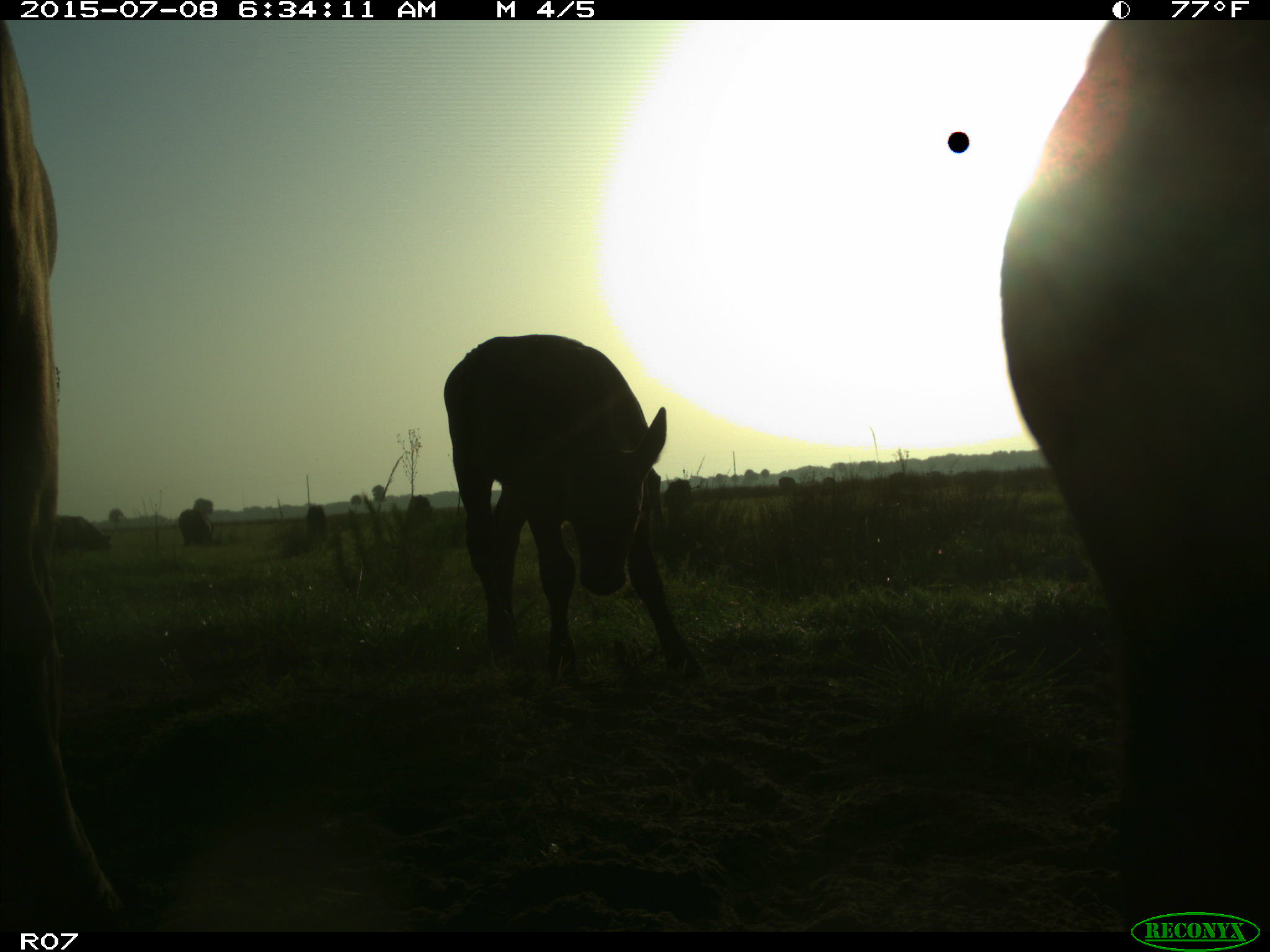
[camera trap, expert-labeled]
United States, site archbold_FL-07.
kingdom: Animalia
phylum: Chordata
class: Mammalia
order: Artiodactyla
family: Bovidae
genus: Bos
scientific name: Bos taurus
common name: domestic cow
Bos taurus (domestic cow).